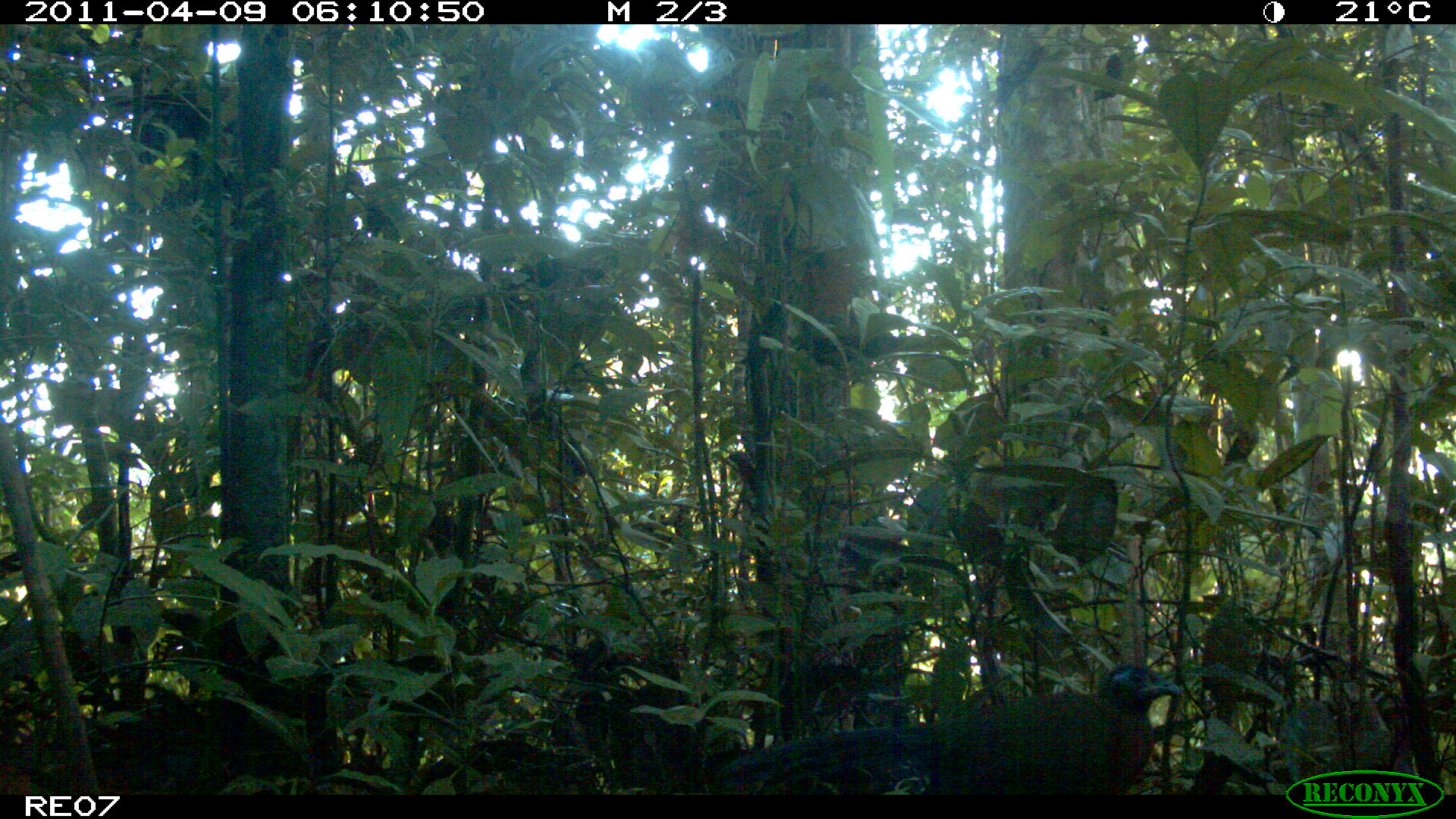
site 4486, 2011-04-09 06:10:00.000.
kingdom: Animalia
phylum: Chordata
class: Aves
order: Cuculiformes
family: Cuculidae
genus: Coua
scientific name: Coua serriana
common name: red-breasted coua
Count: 1.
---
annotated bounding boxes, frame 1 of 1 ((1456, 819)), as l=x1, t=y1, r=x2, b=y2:
coua serriana: l=716, t=660, r=1182, b=795